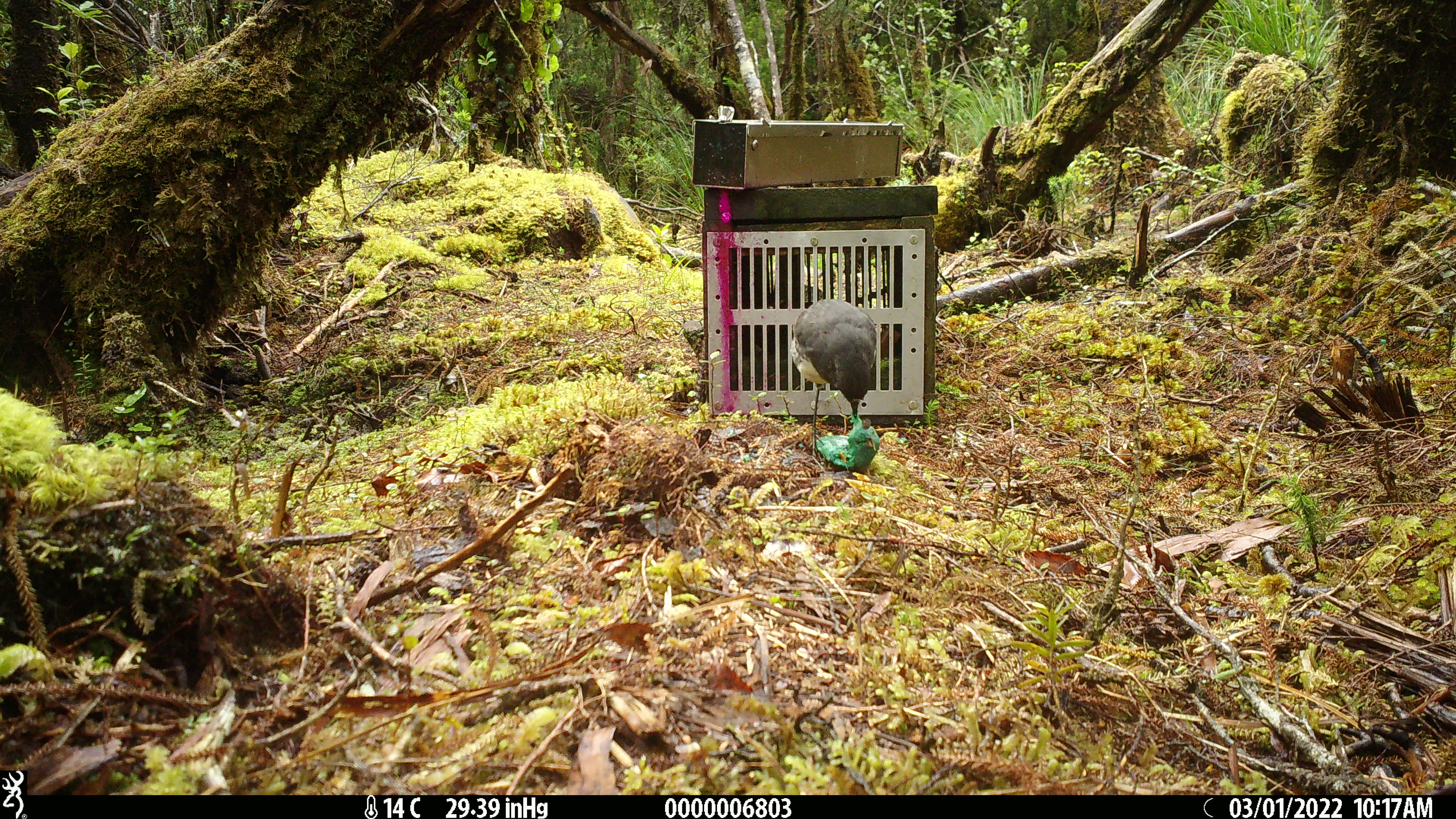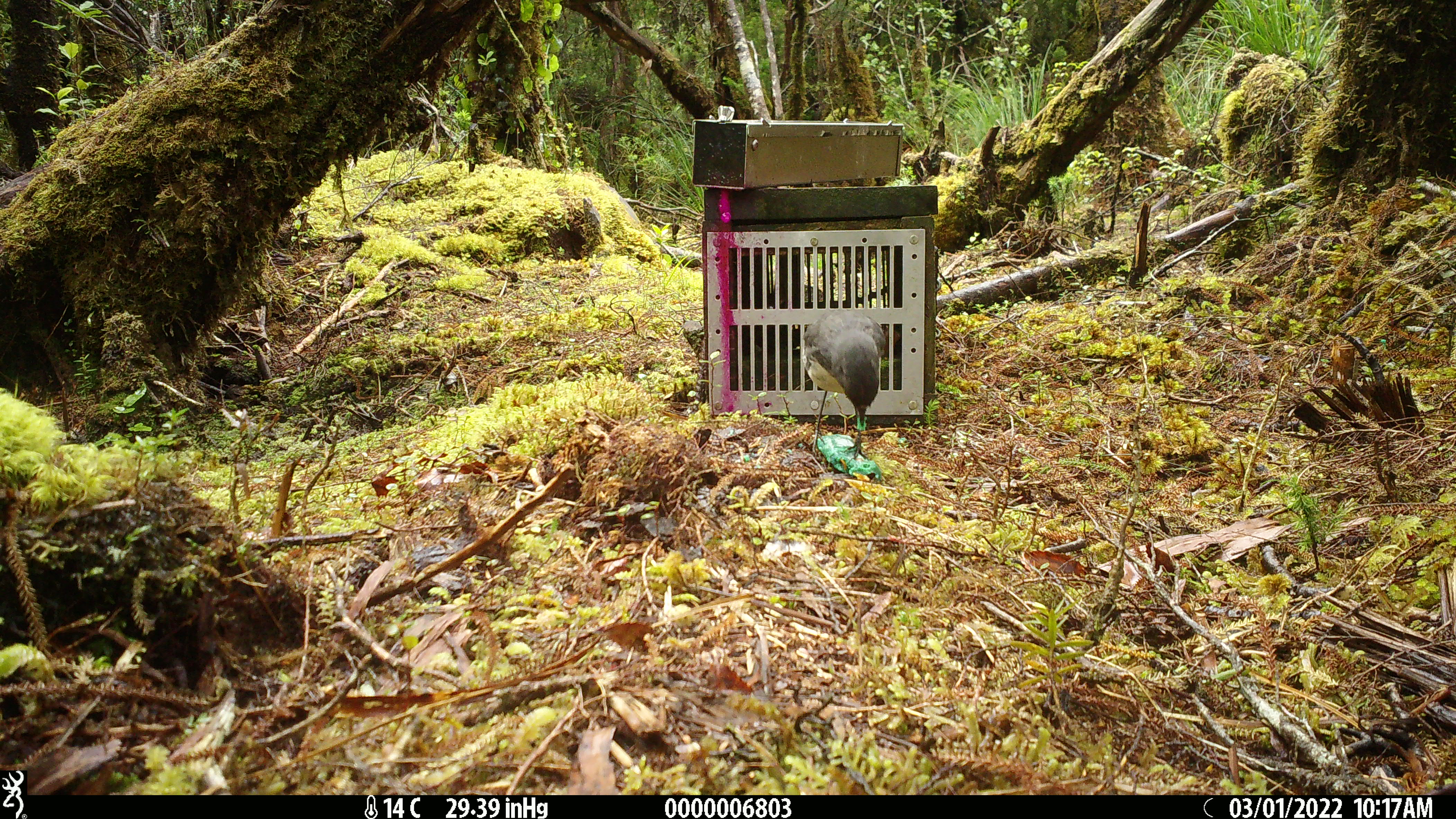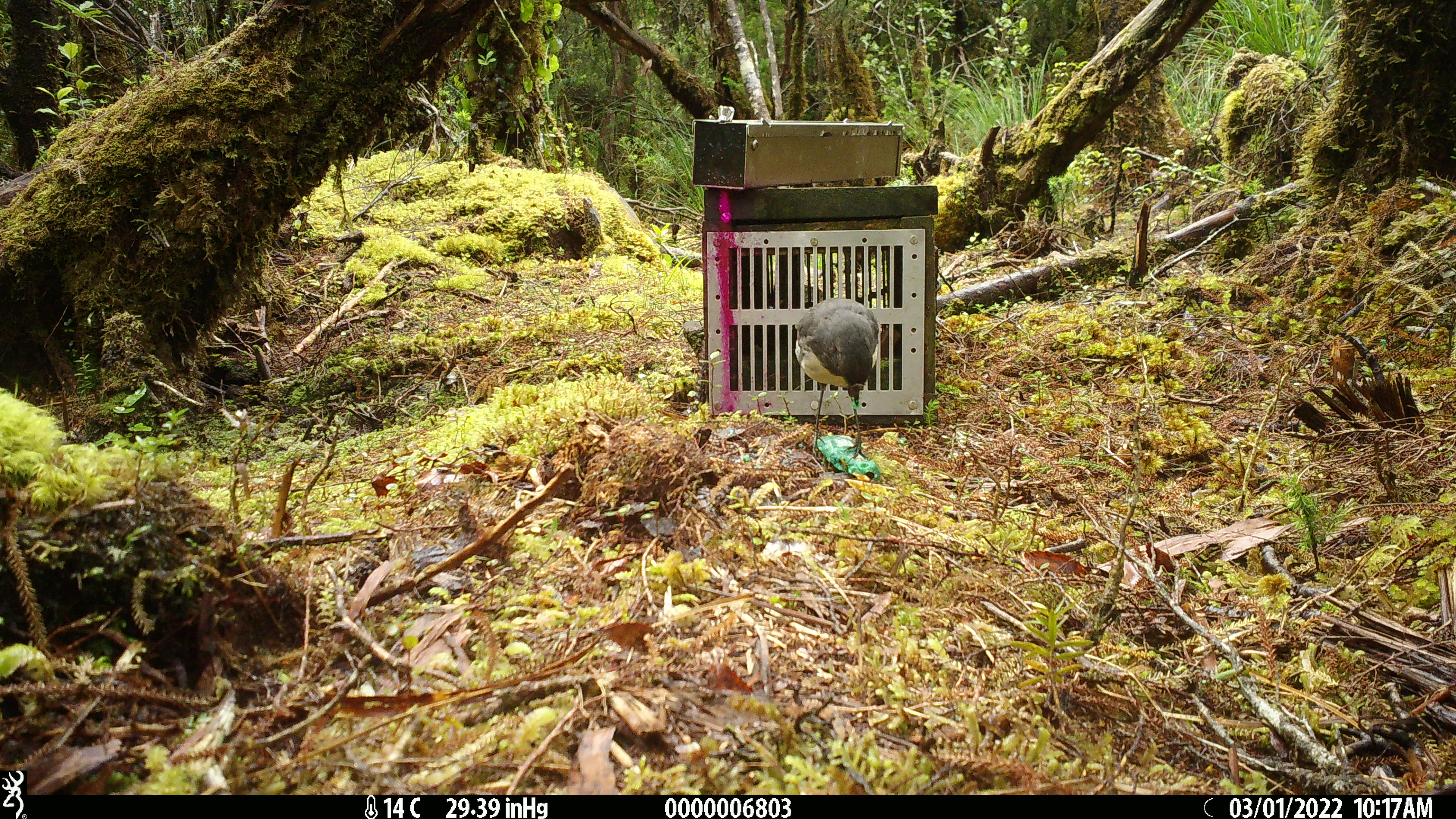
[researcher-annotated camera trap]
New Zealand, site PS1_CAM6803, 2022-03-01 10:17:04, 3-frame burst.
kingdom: Animalia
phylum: Chordata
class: Aves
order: Passeriformes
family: Petroicidae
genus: Petroica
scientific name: Petroica australis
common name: new zealand robin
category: robin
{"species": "robin (new zealand robin) (Petroica australis)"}